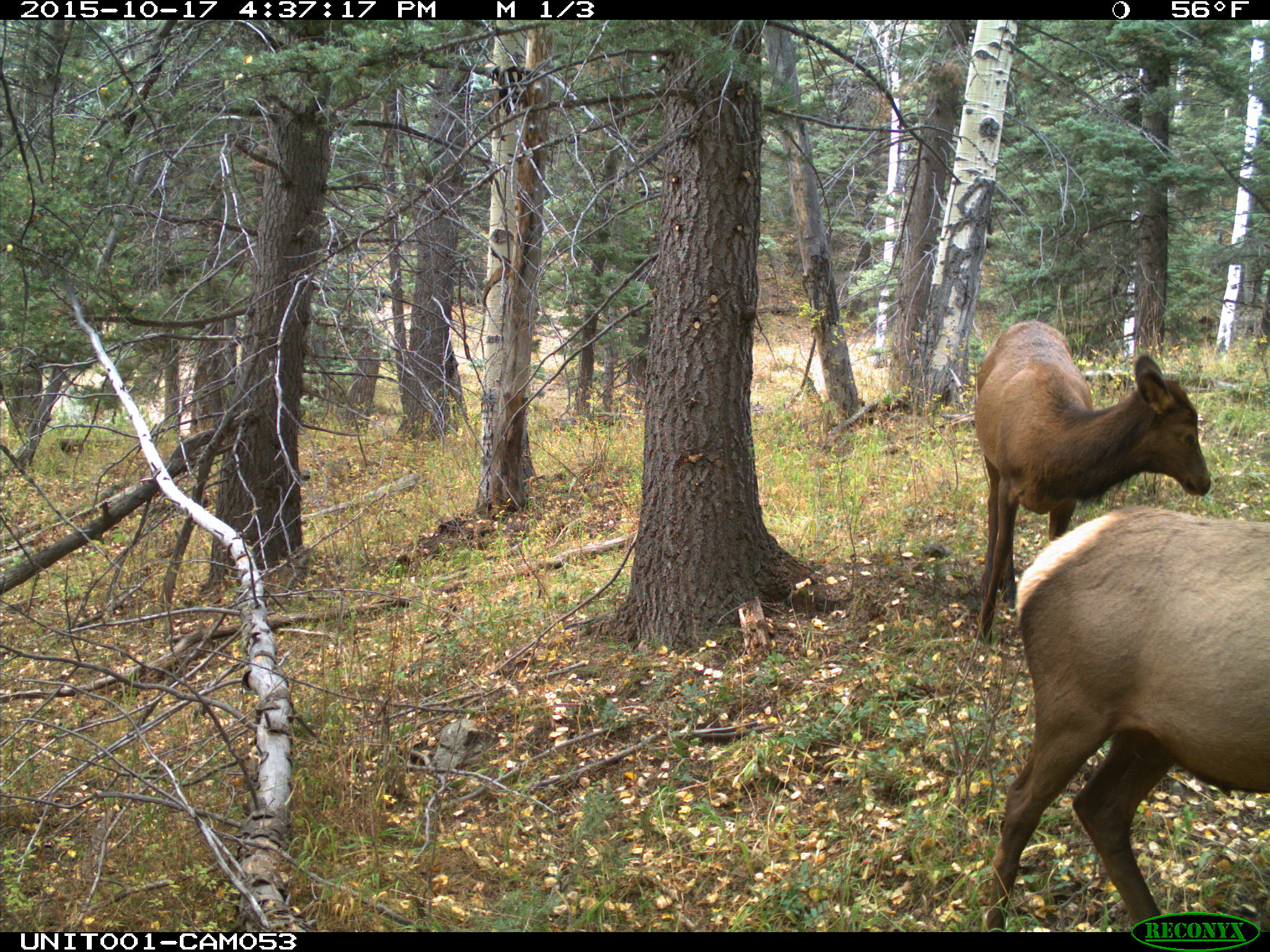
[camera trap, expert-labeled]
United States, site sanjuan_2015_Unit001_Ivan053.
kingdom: Animalia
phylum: Chordata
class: Mammalia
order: Artiodactyla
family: Cervidae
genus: Cervus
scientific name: Cervus elaphus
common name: red deer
Cervus elaphus (red deer).